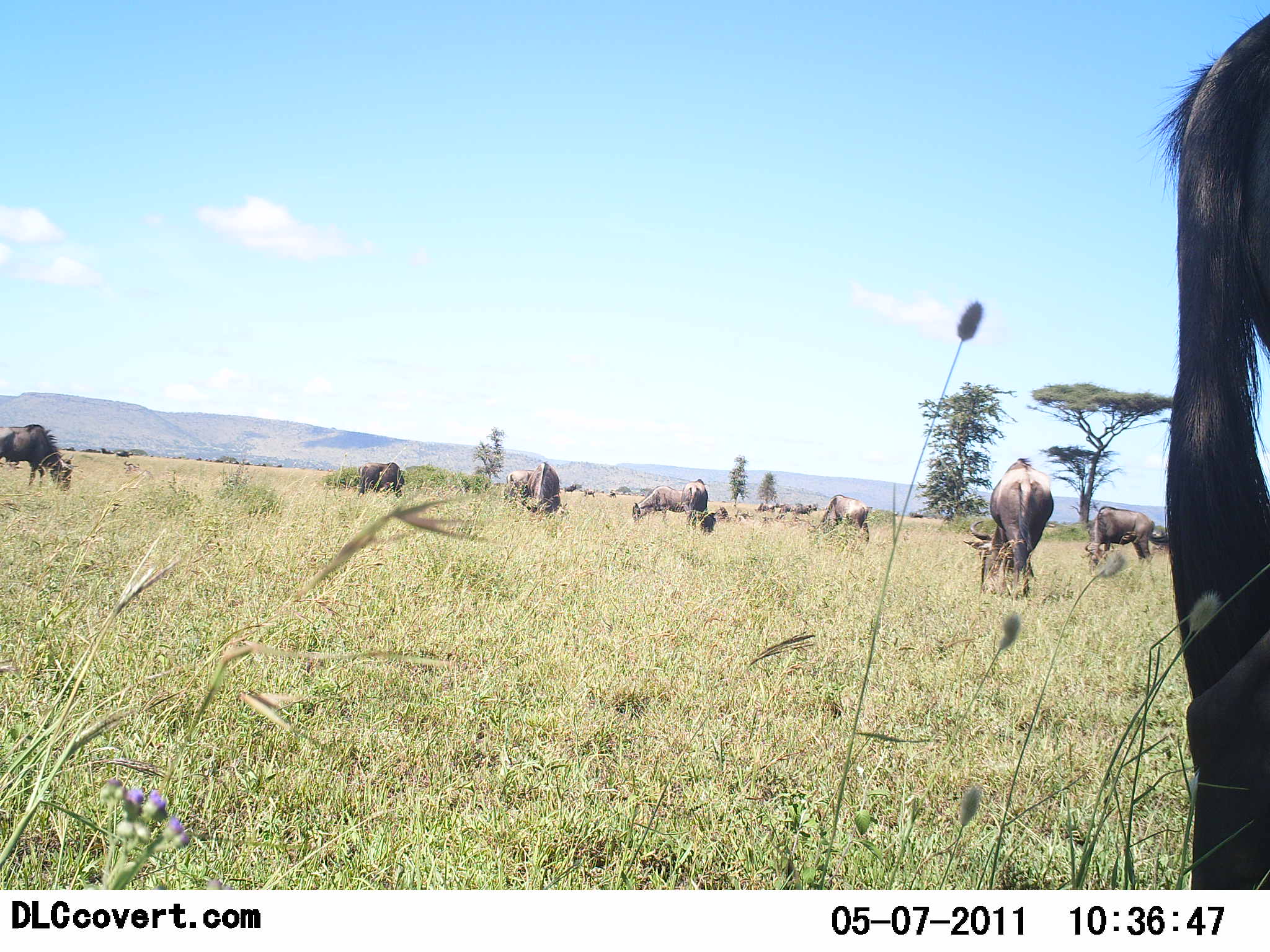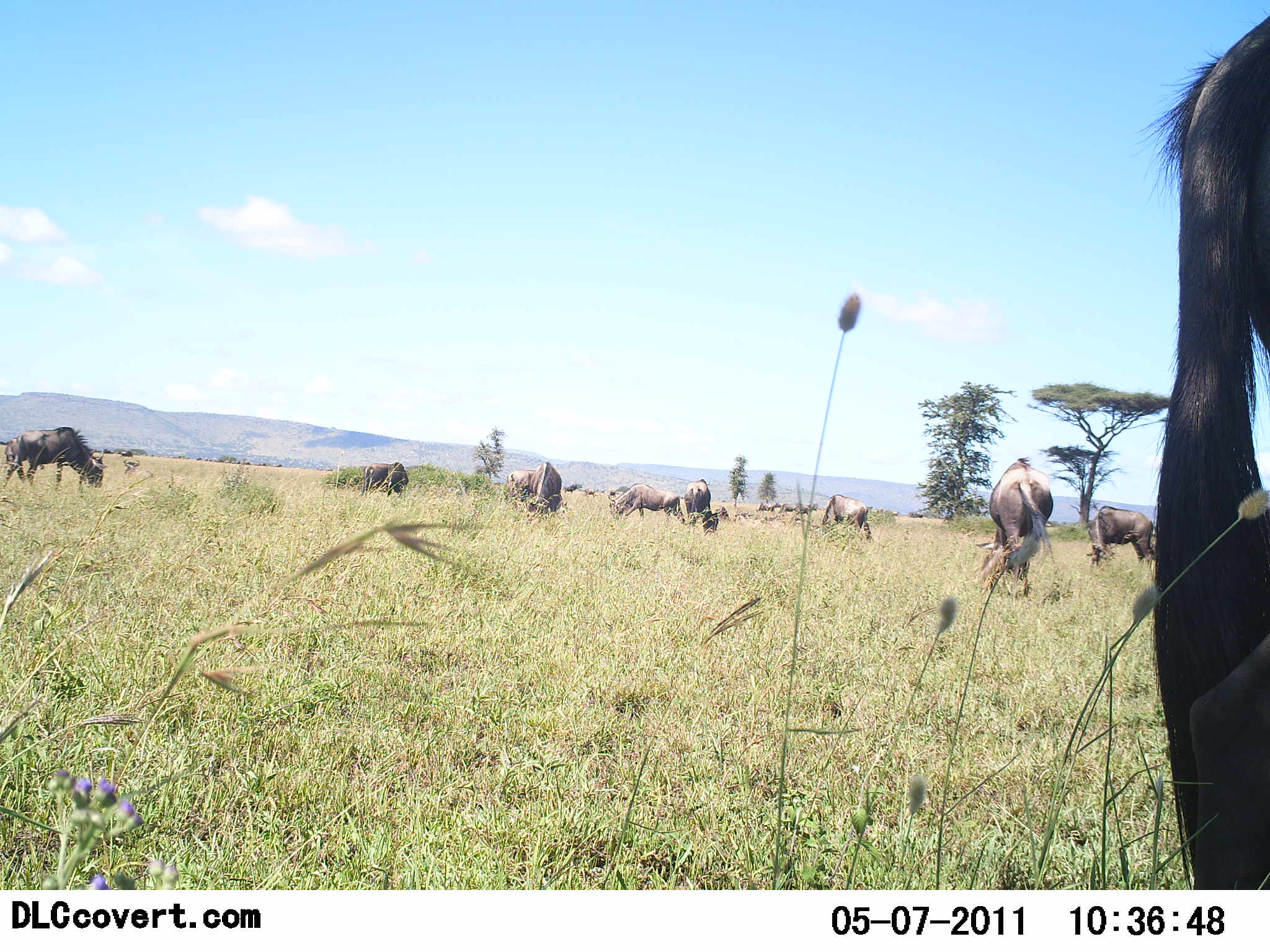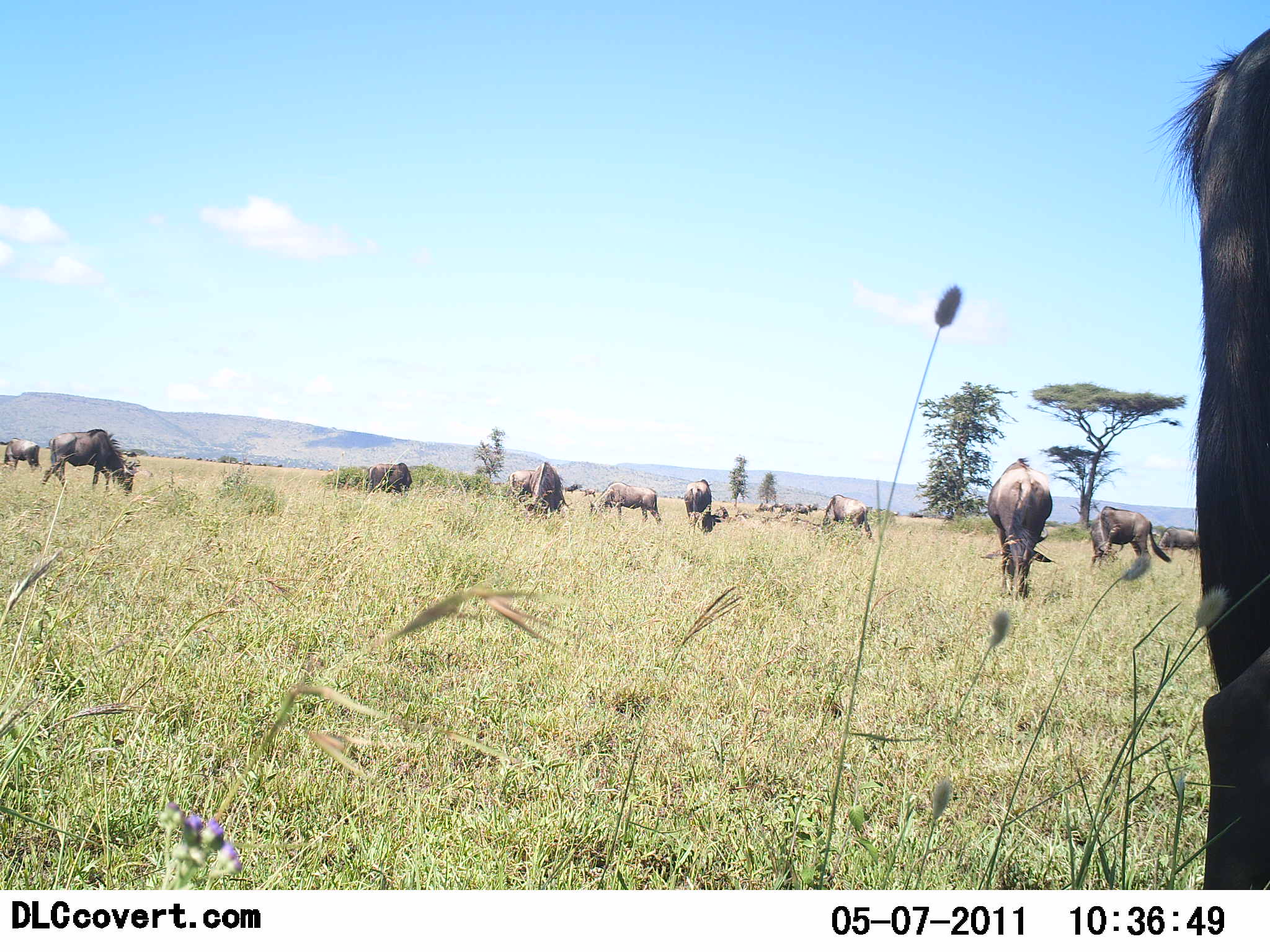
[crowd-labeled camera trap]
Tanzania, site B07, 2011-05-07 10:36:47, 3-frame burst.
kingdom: Animalia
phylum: Chordata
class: Mammalia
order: Artiodactyla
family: Bovidae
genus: Connochaetes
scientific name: Connochaetes taurinus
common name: blue wildebeest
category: wildebeest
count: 11-50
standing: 27%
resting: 0%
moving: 45%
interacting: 0%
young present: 0%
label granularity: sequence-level